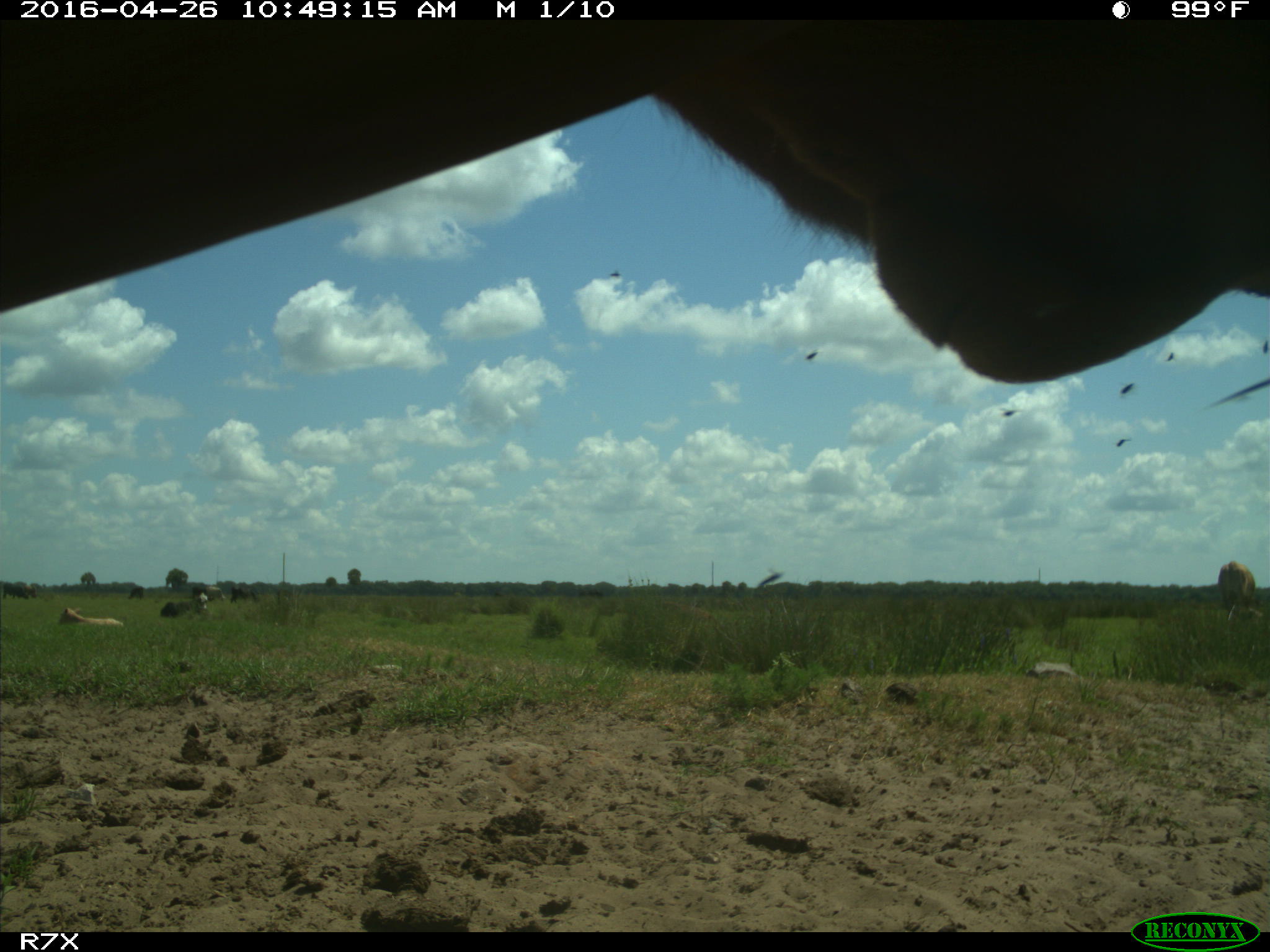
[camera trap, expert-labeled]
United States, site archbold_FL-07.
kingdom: Animalia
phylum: Chordata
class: Mammalia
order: Artiodactyla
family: Bovidae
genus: Bos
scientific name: Bos taurus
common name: domestic cow